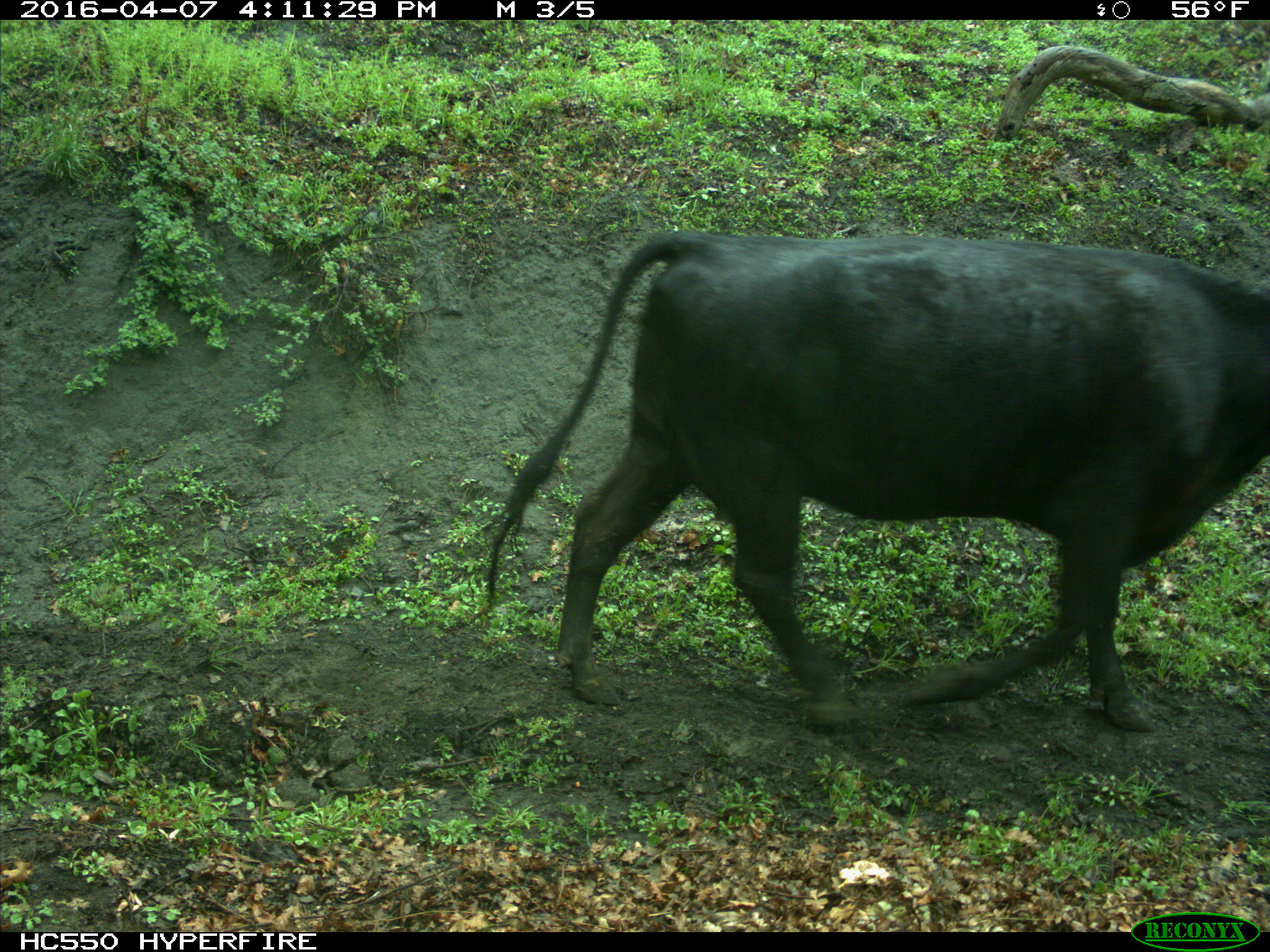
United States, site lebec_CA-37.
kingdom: Animalia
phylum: Chordata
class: Mammalia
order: Artiodactyla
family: Bovidae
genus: Bos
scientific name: Bos taurus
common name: domestic cow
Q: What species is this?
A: Bos taurus (domestic cow).